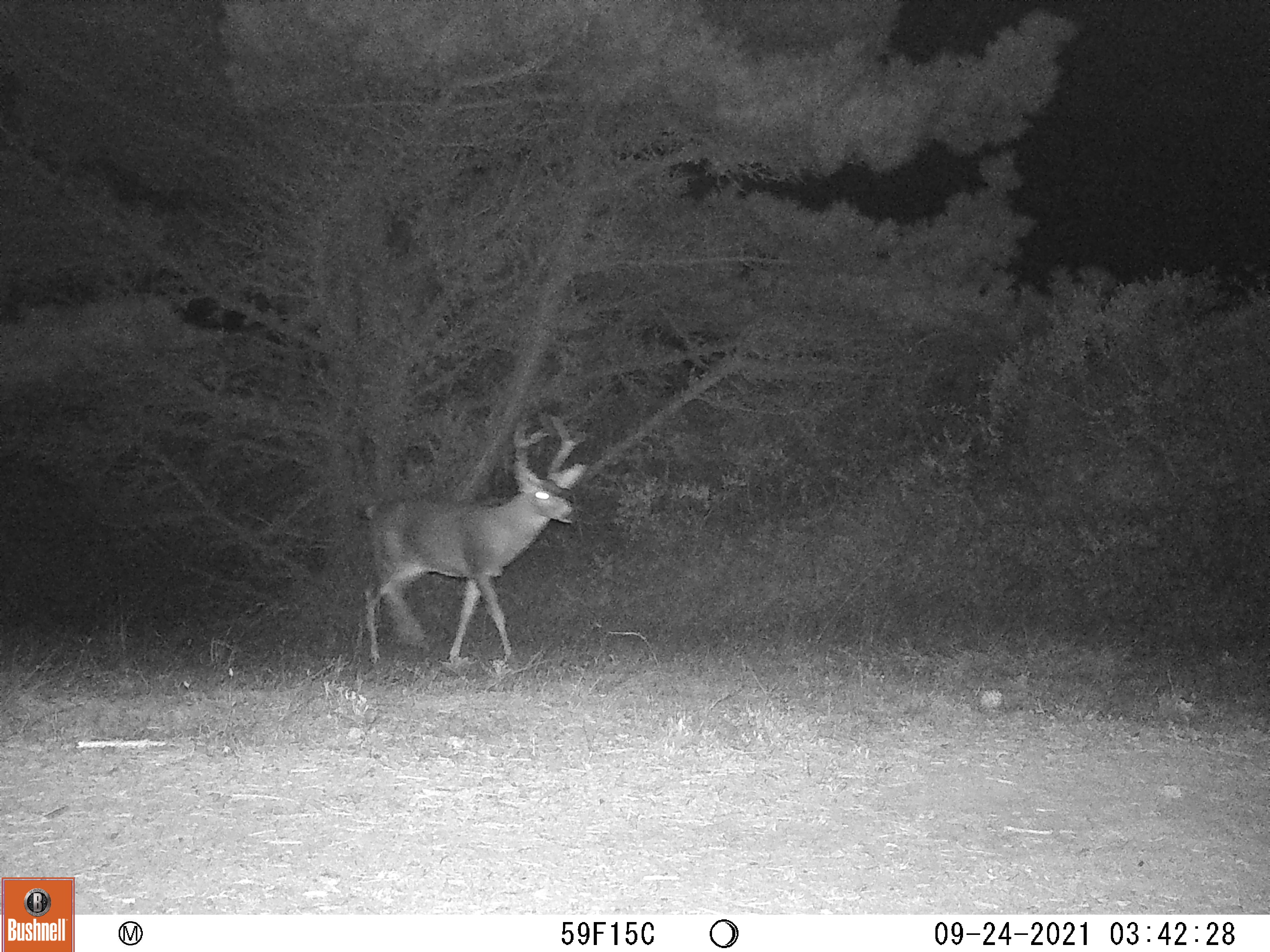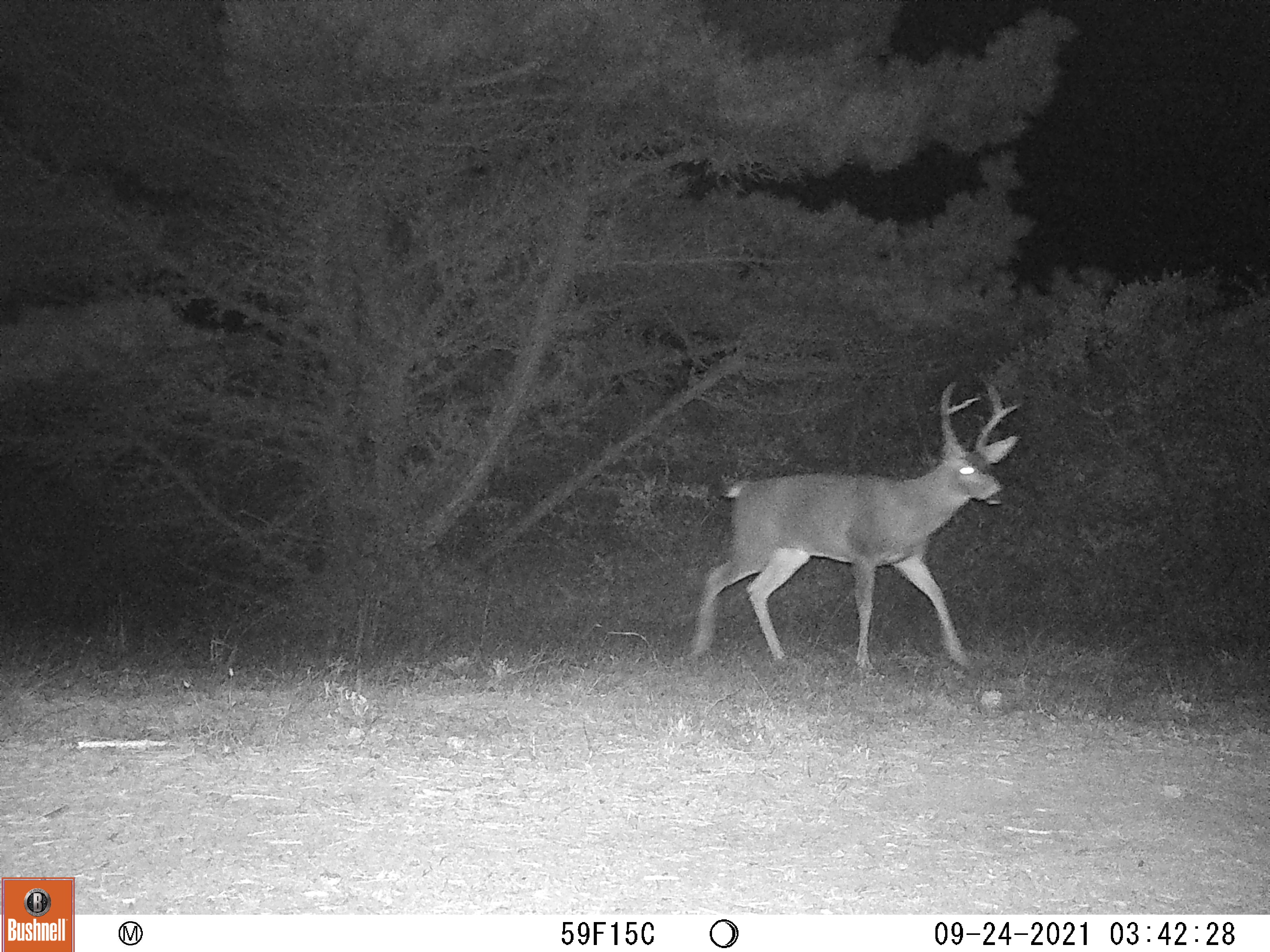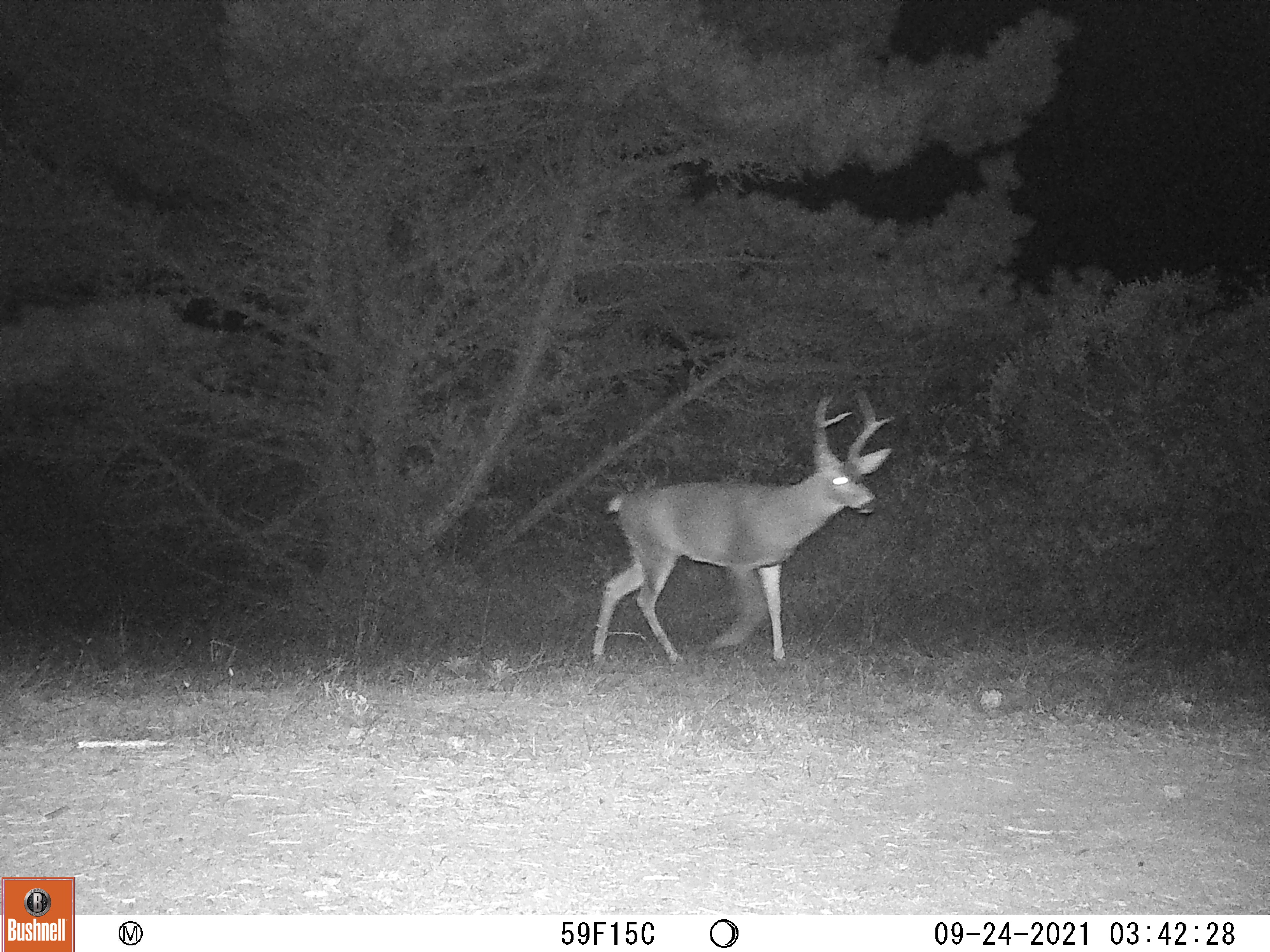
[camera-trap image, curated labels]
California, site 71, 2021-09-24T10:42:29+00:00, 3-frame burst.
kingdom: Animalia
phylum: Chordata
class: Mammalia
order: Artiodactyla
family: Cervidae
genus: Odocoileus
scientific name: Odocoileus hemionus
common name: mule deer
Mule deer (Odocoileus hemionus).